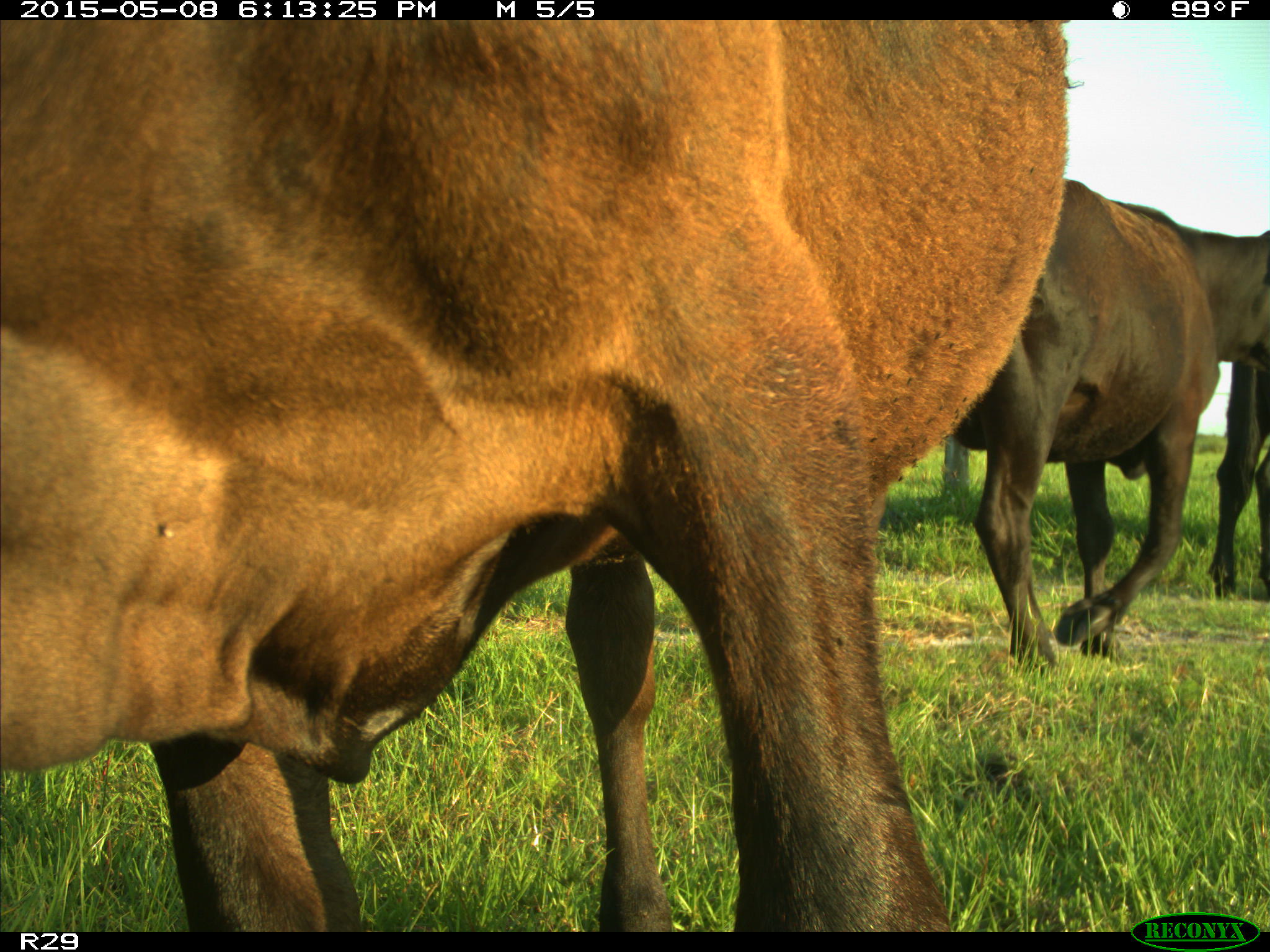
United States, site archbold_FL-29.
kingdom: Animalia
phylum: Chordata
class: Mammalia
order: Artiodactyla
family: Bovidae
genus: Bos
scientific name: Bos taurus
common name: domestic cow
Bos taurus (domestic cow).